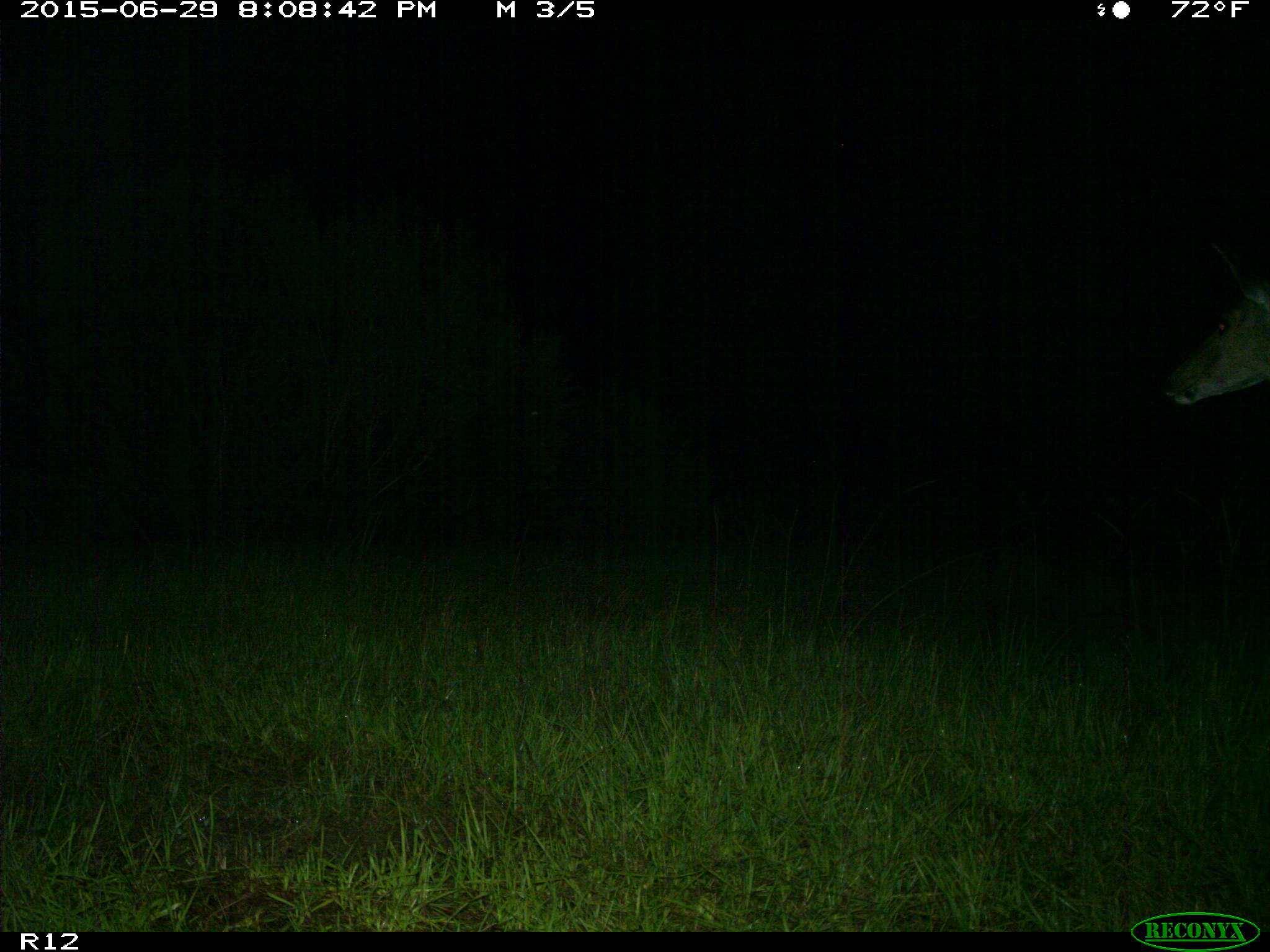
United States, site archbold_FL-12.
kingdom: Animalia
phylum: Chordata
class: Mammalia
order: Artiodactyla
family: Cervidae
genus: Odocoileus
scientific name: Odocoileus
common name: deer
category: unidentified deer